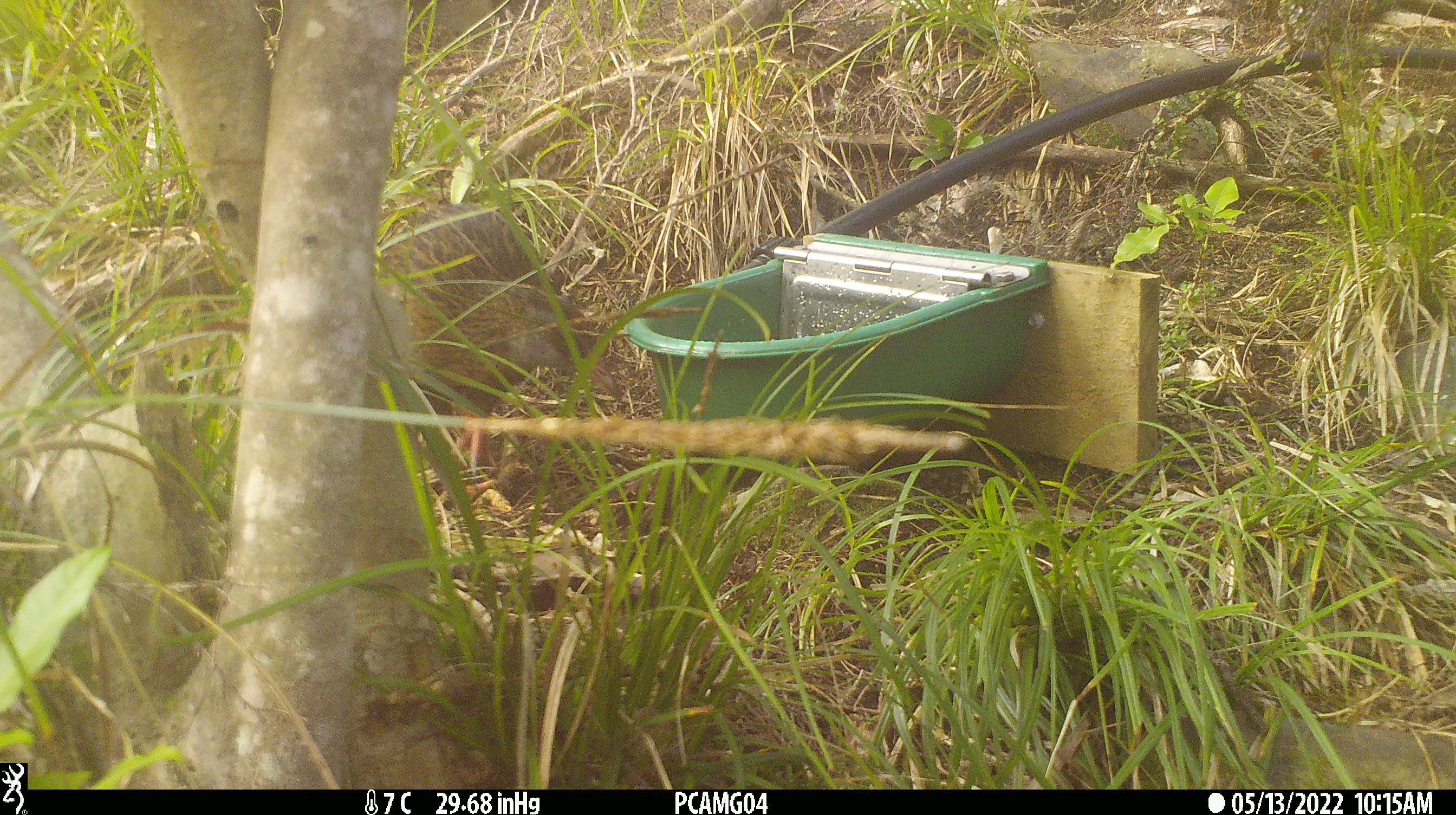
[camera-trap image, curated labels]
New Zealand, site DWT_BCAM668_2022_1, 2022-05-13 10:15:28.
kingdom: Animalia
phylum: Chordata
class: Aves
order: Gruiformes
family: Rallidae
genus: Gallirallus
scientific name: Gallirallus australis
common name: weka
Weka (Gallirallus australis).